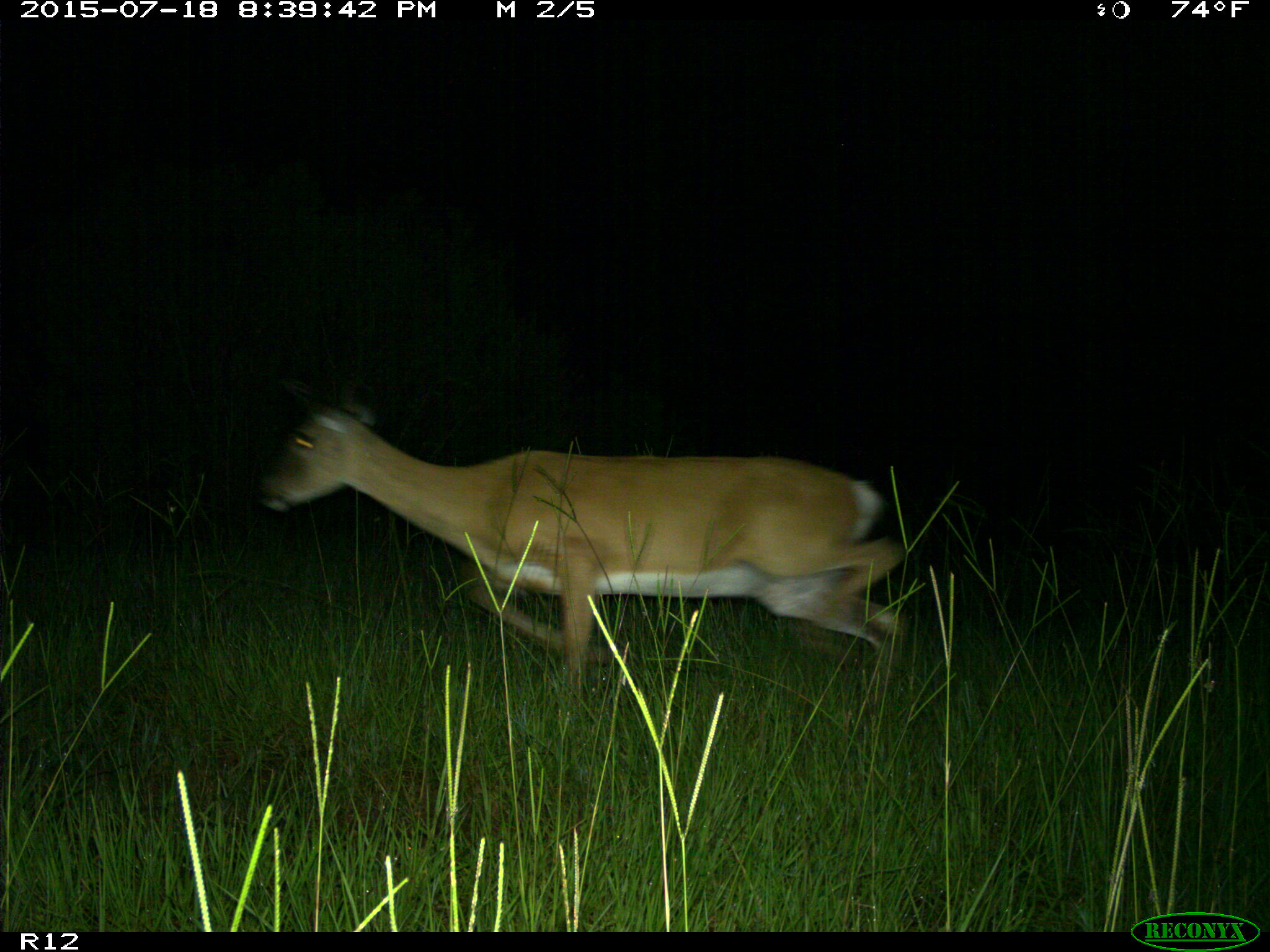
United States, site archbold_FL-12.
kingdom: Animalia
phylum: Chordata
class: Mammalia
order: Artiodactyla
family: Cervidae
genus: Odocoileus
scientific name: Odocoileus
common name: deer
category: unidentified deer